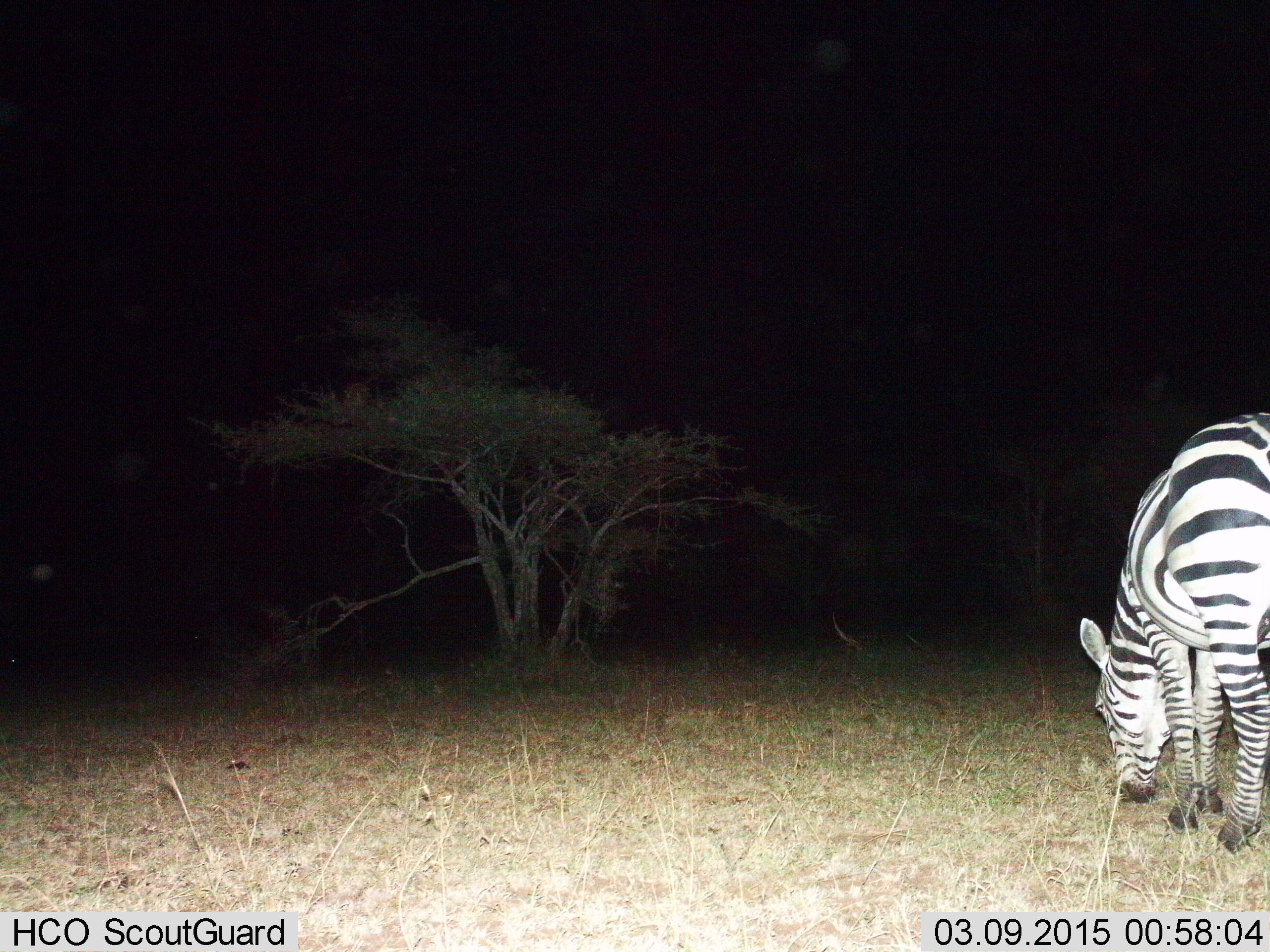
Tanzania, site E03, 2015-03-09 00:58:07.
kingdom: Animalia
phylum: Chordata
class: Mammalia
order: Perissodactyla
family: Equidae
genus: Equus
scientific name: Equus quagga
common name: plains zebra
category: zebra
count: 1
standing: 30%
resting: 0%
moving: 0%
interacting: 0%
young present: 0%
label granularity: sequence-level